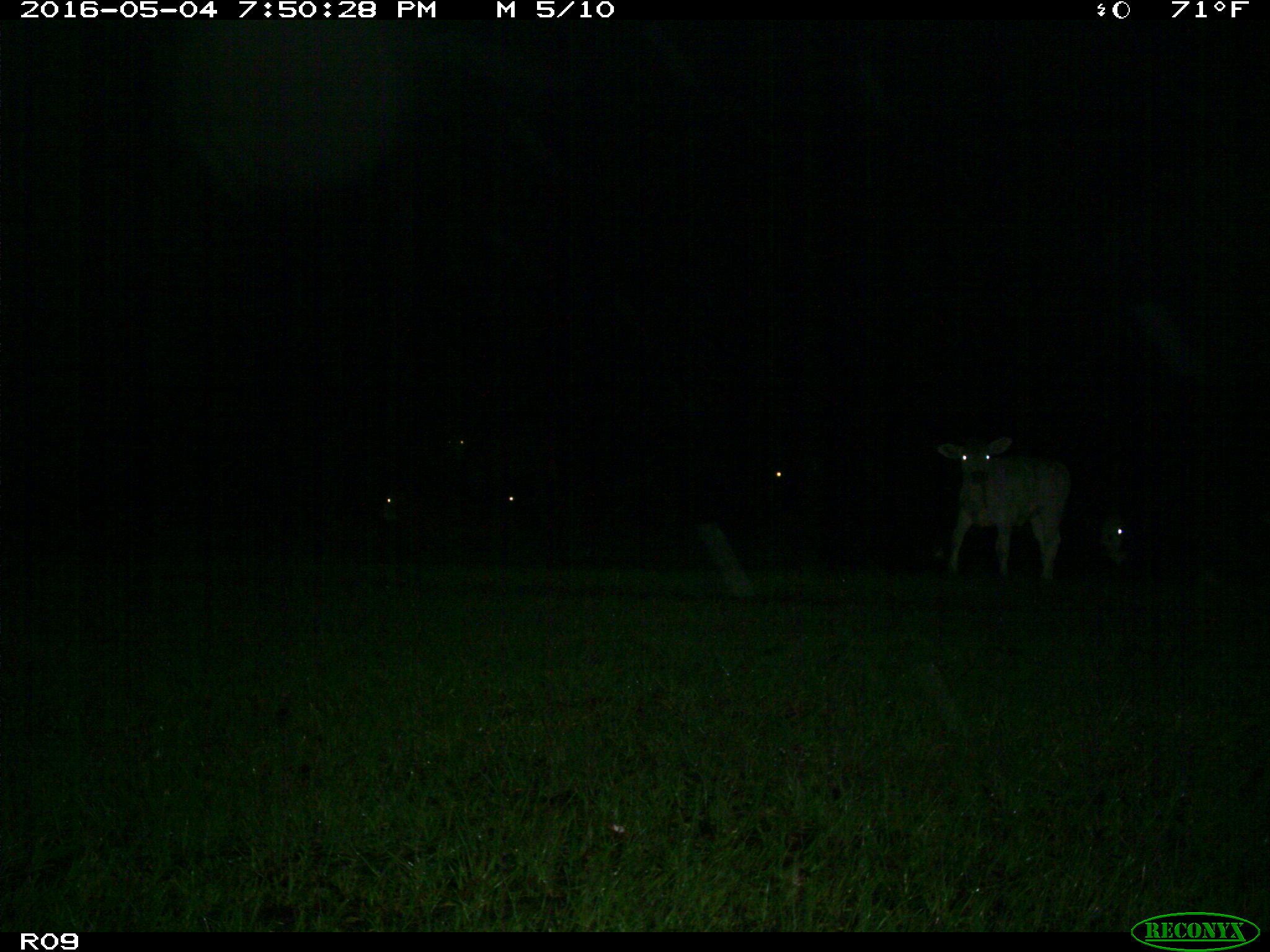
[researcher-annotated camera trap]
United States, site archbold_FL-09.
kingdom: Animalia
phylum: Chordata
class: Mammalia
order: Artiodactyla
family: Bovidae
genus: Bos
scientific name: Bos taurus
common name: domestic cow